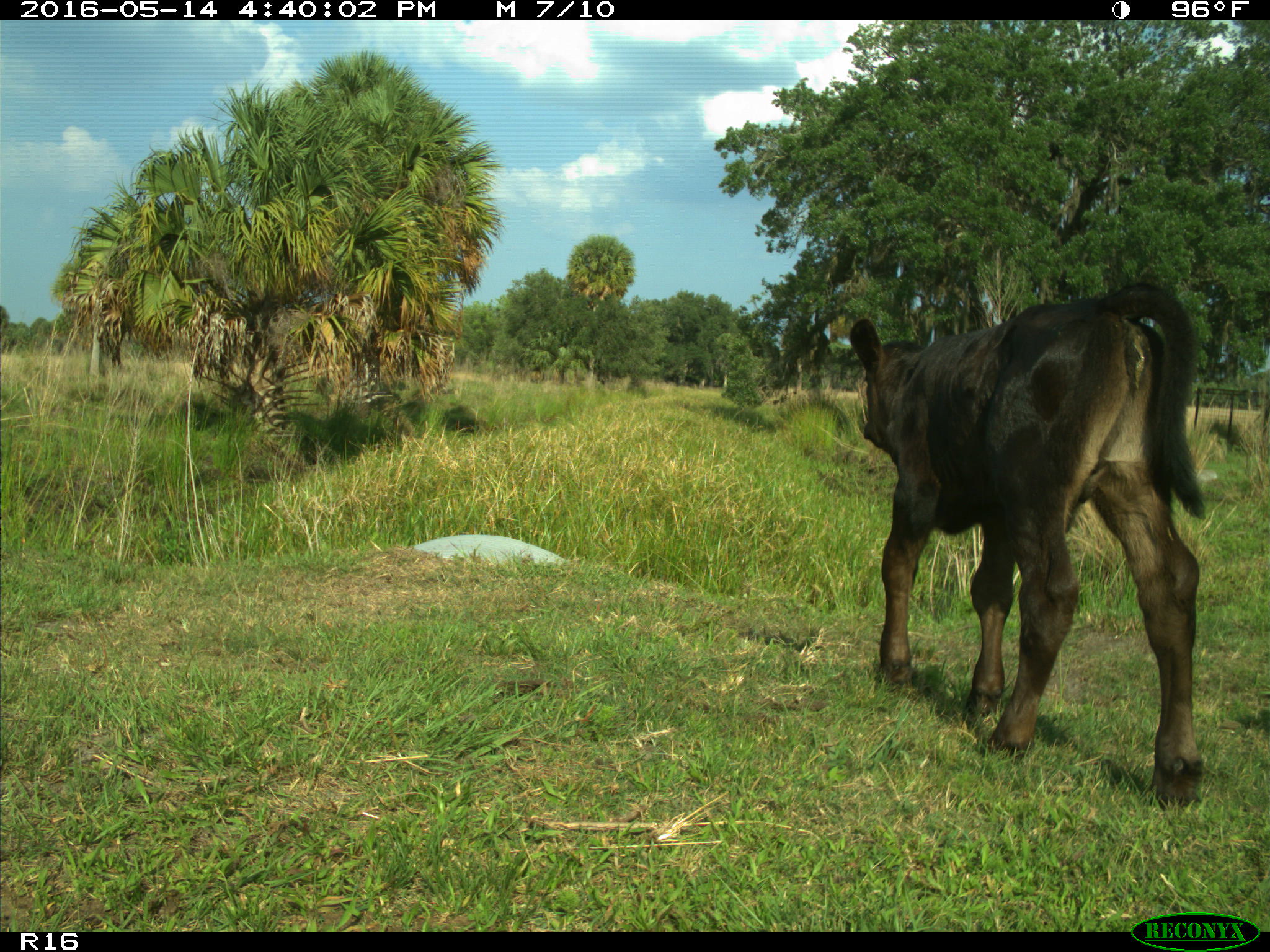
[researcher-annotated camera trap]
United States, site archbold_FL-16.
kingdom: Animalia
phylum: Chordata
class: Mammalia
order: Artiodactyla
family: Bovidae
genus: Bos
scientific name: Bos taurus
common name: domestic cow